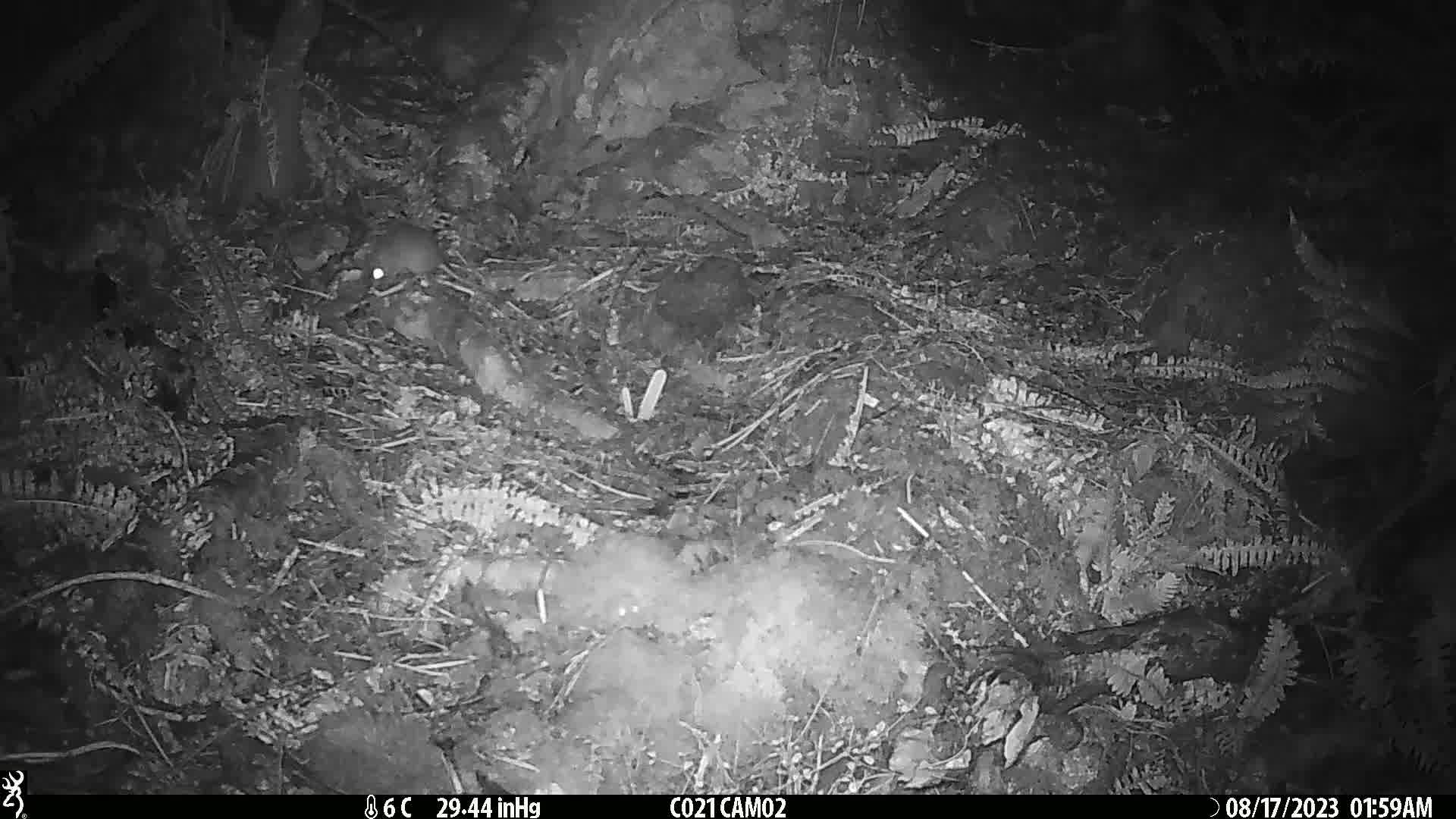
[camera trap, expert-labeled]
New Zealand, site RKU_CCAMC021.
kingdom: Animalia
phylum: Chordata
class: Mammalia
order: Rodentia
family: Muridae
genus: Rattus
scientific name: Rattus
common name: rat